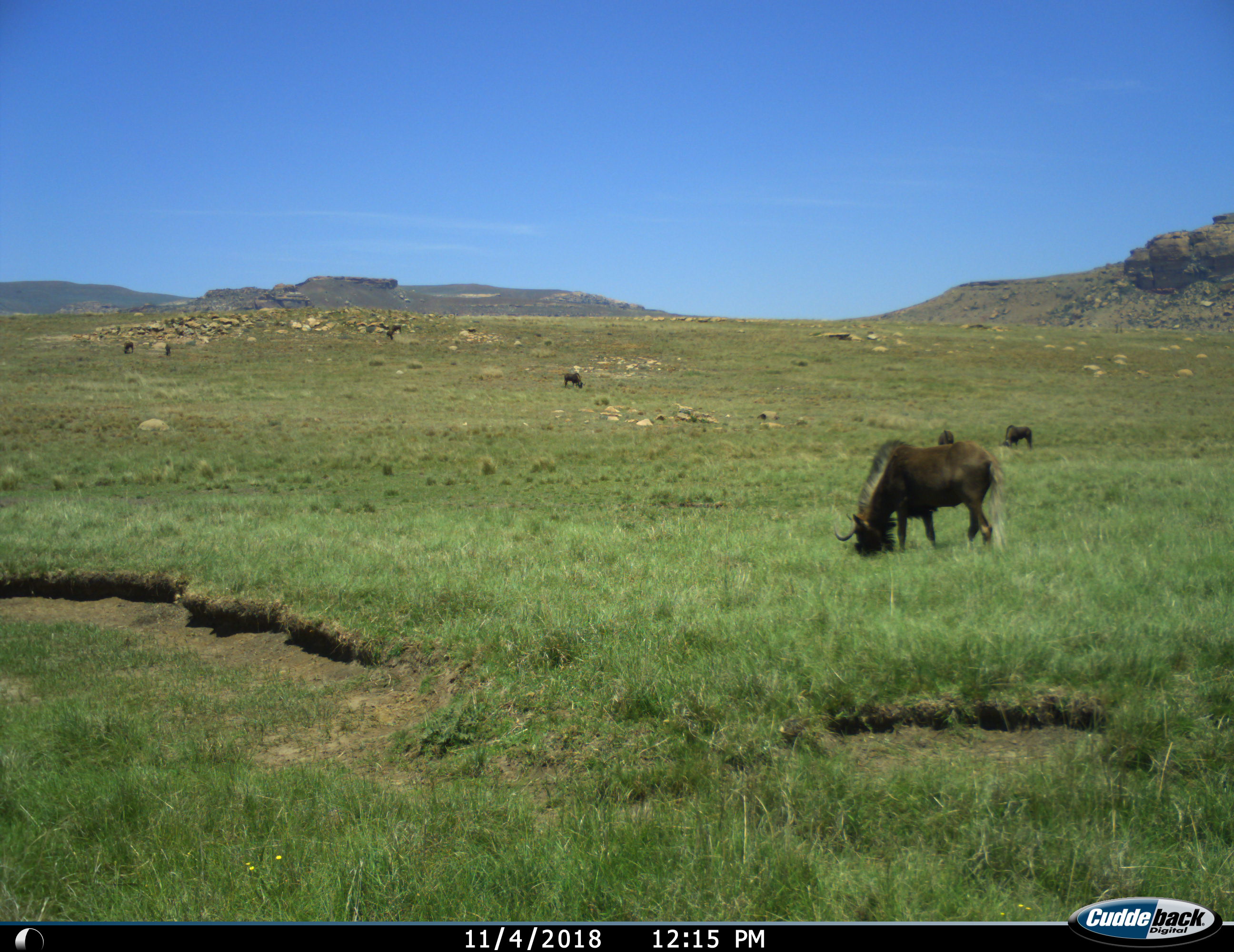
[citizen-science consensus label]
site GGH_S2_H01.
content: unidentified animal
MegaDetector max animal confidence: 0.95